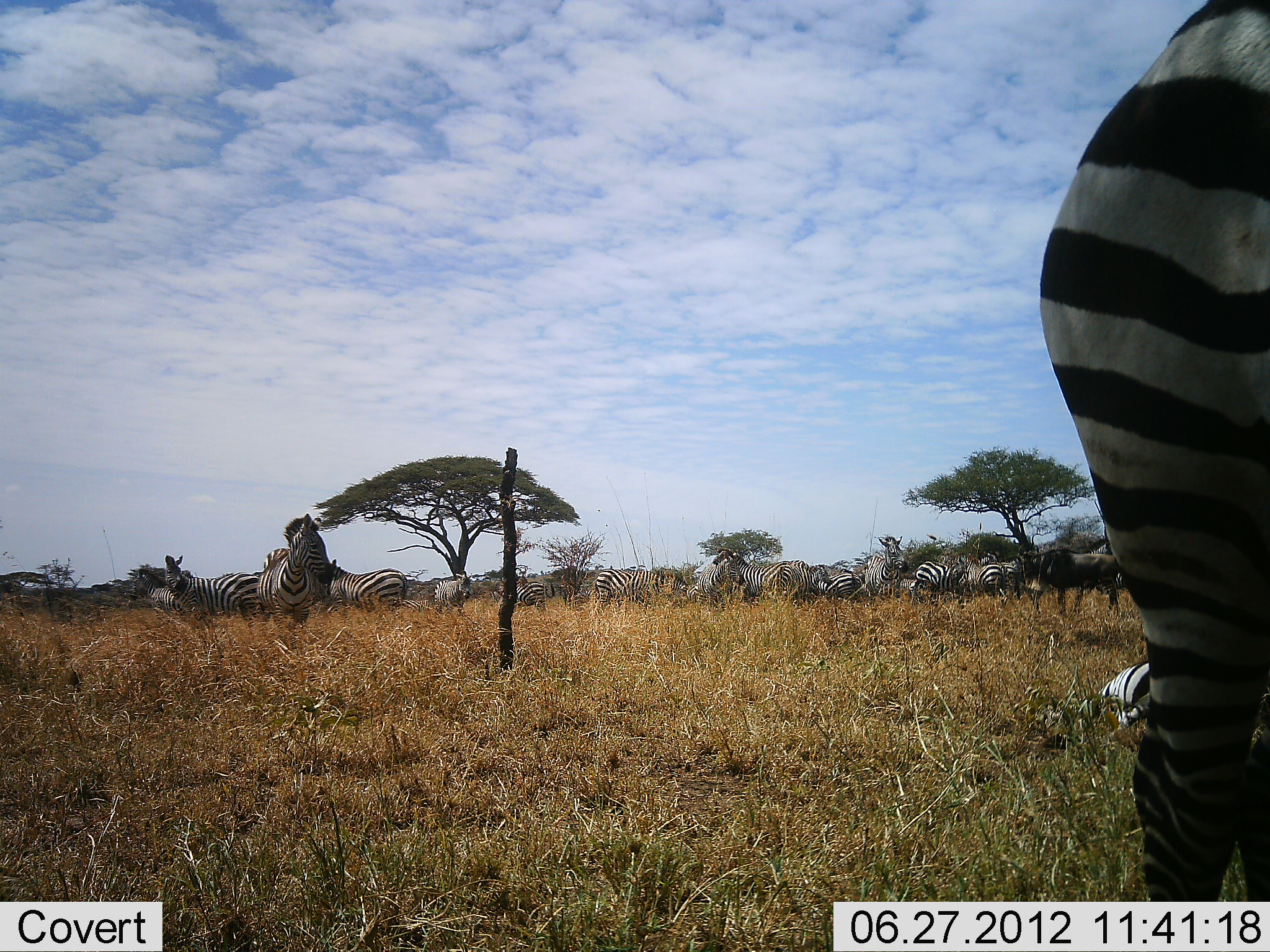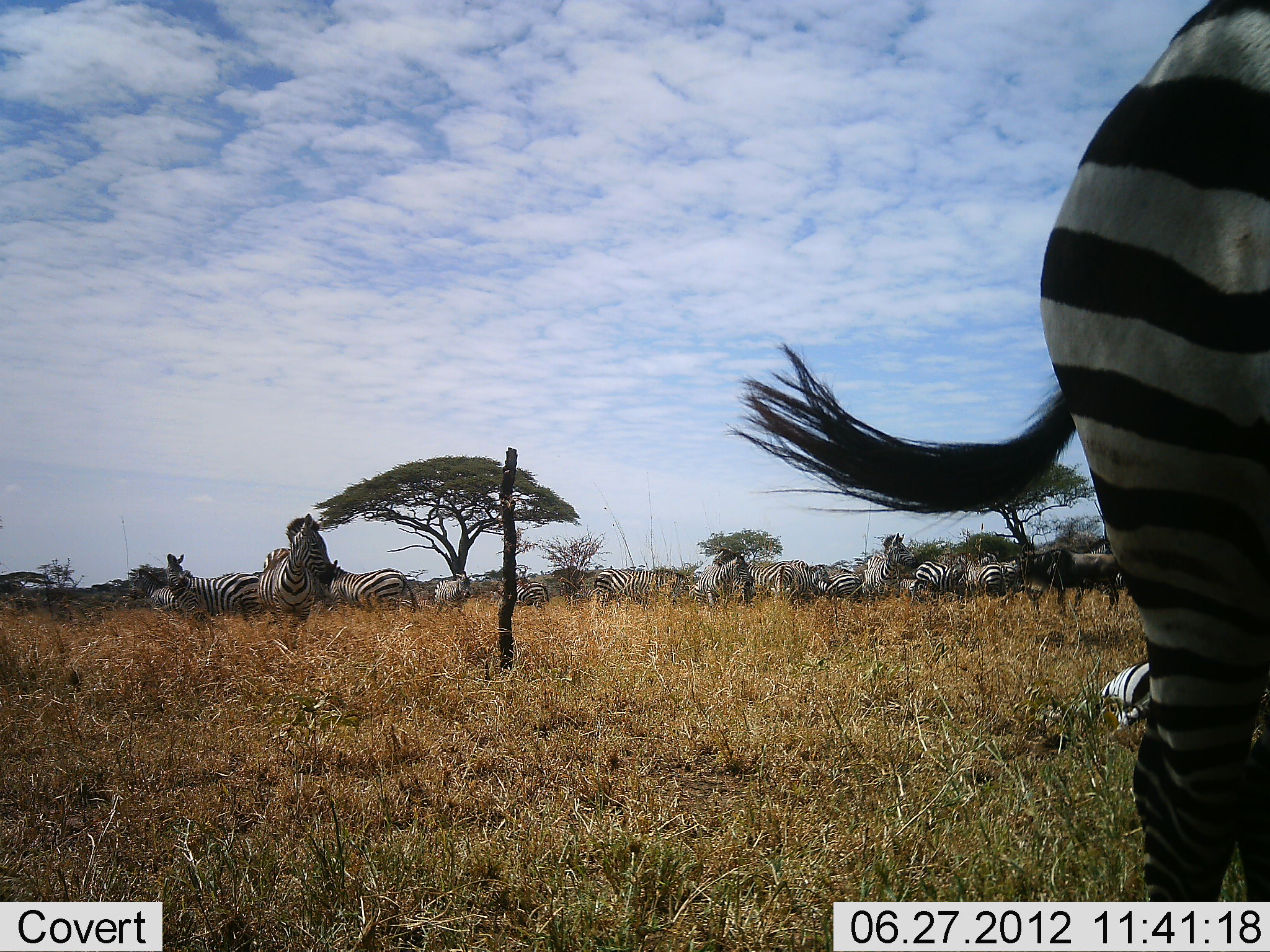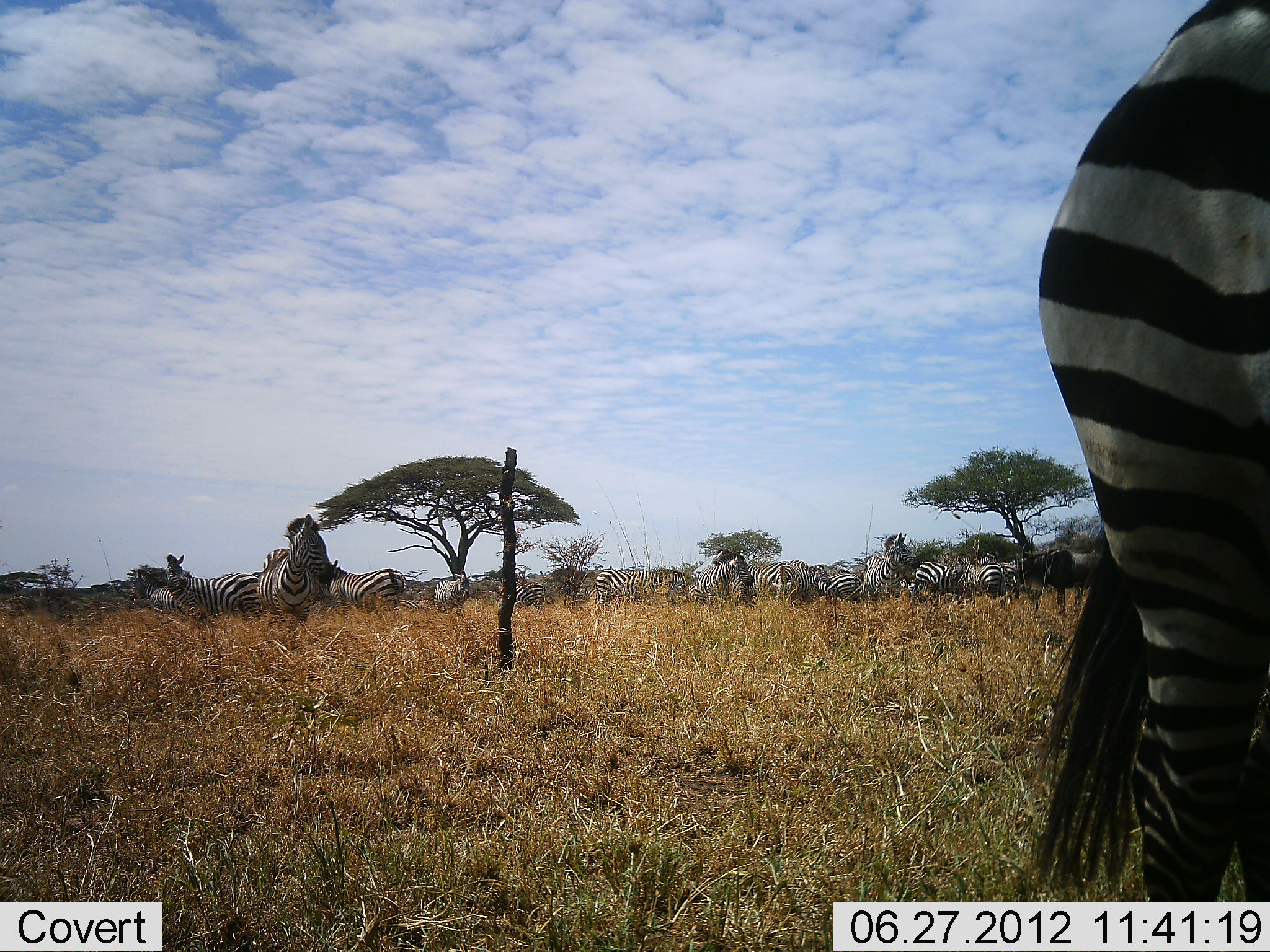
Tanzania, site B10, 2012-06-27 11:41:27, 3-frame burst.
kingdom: Animalia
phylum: Chordata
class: Mammalia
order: Perissodactyla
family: Equidae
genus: Equus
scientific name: Equus quagga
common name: plains zebra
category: zebra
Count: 11-50.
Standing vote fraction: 94%.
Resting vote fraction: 41%.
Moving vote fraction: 12%.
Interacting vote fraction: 6%.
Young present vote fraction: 6%.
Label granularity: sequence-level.